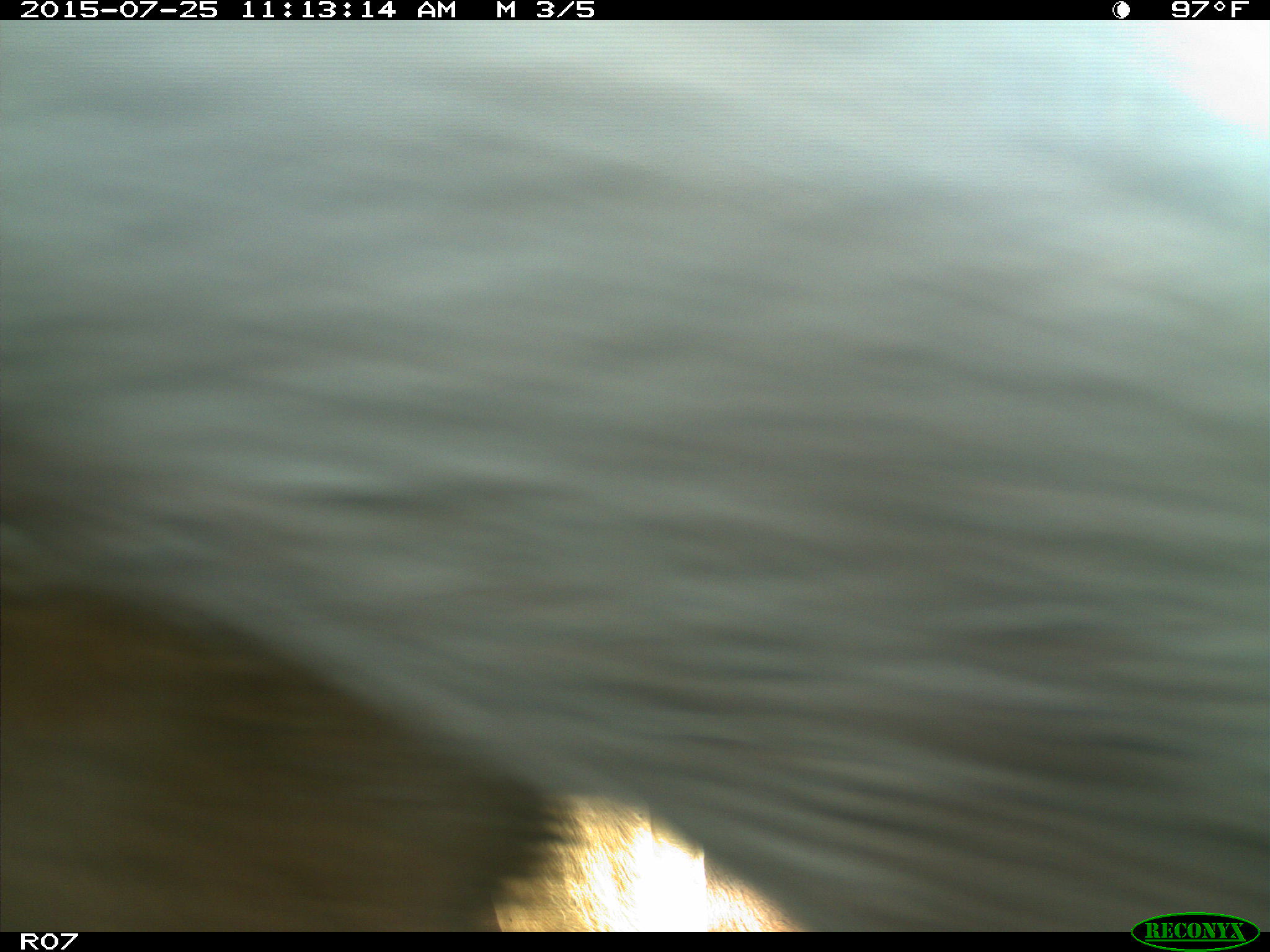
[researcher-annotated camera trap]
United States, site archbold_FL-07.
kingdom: Animalia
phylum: Chordata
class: Mammalia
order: Artiodactyla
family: Bovidae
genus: Bos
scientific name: Bos taurus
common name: domestic cow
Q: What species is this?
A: Bos taurus (domestic cow).